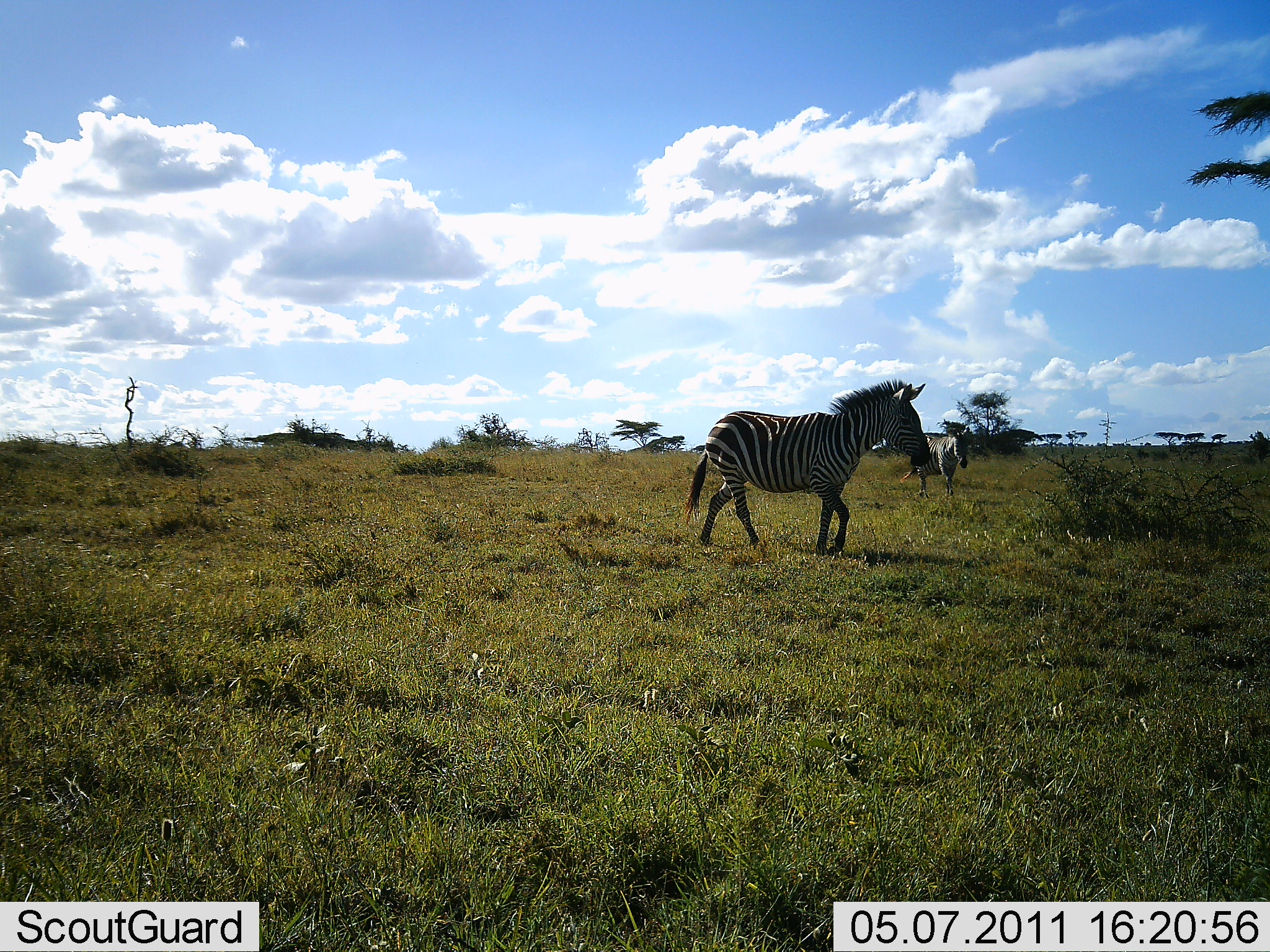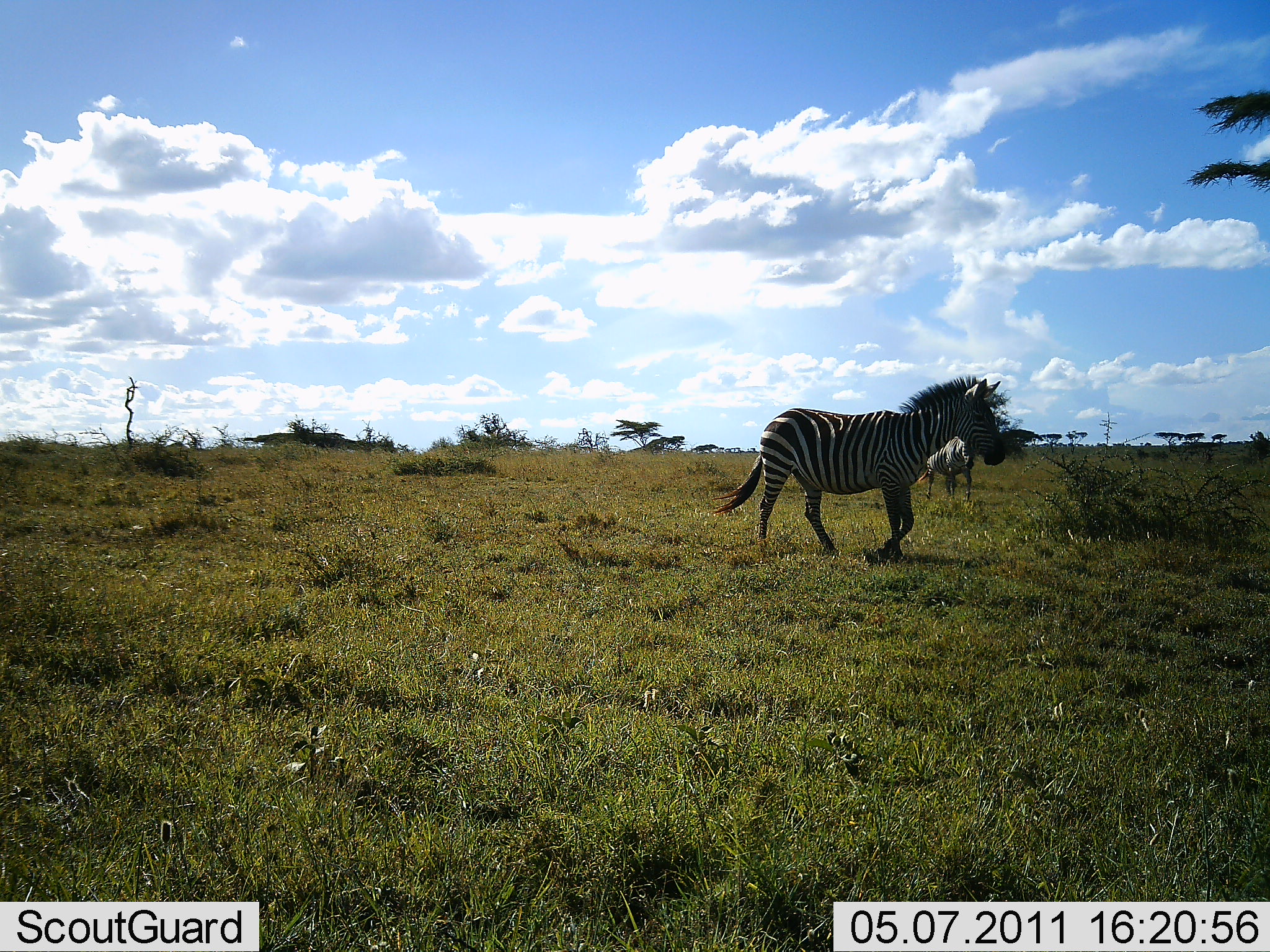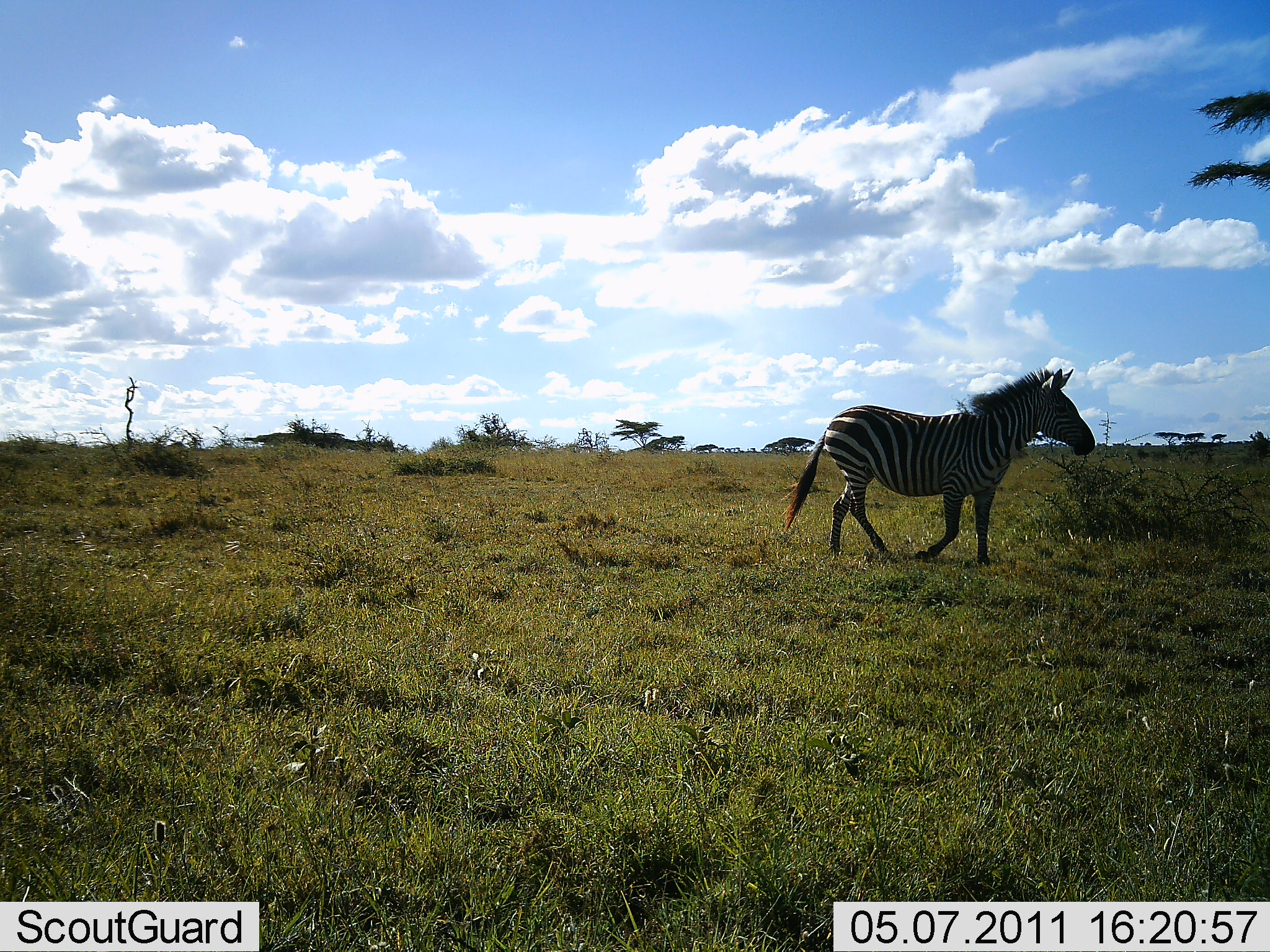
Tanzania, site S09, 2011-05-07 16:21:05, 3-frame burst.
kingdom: Animalia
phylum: Chordata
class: Mammalia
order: Perissodactyla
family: Equidae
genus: Equus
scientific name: Equus quagga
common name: plains zebra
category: zebra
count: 2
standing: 13%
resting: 0%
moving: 100%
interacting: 0%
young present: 0%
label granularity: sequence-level